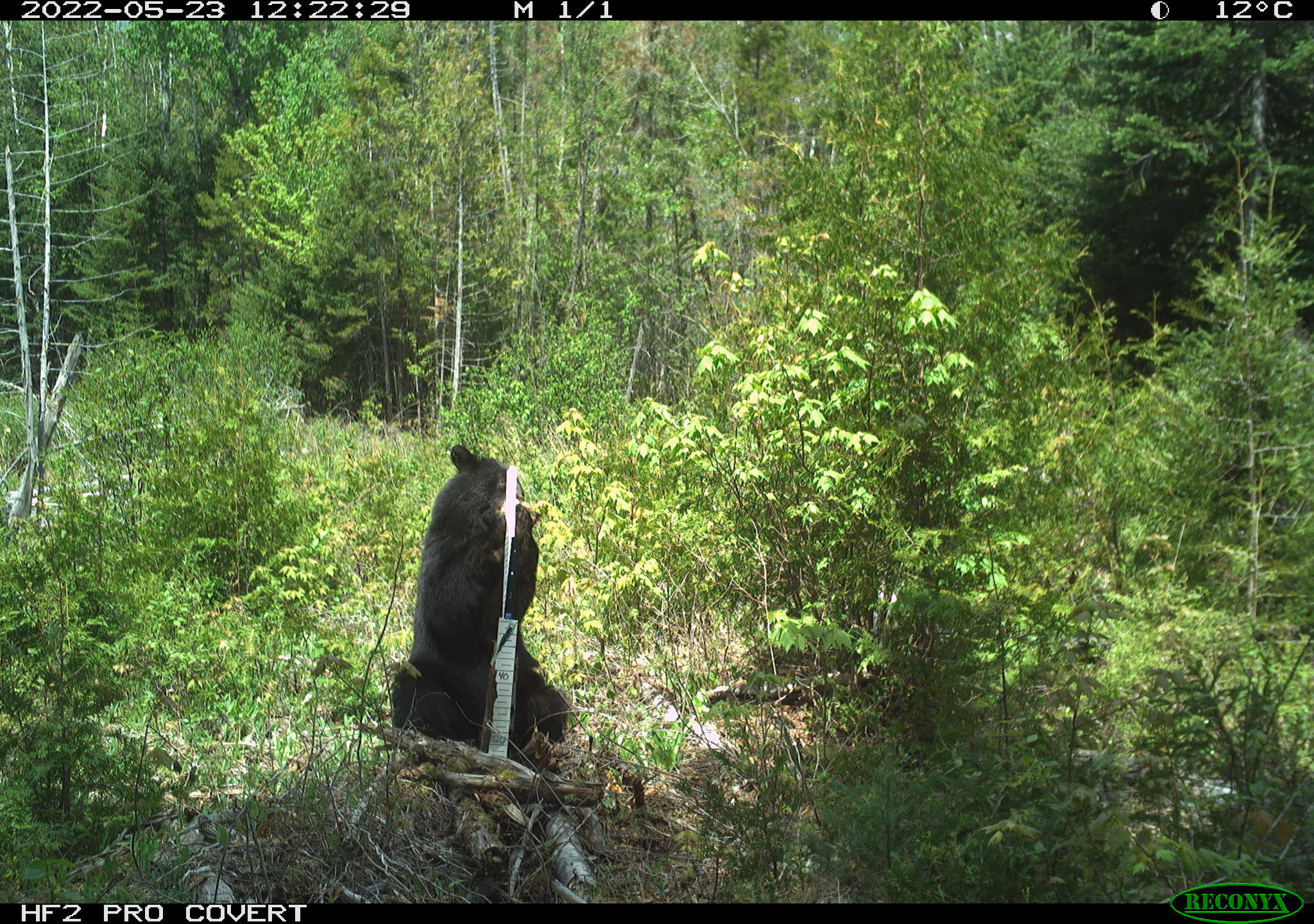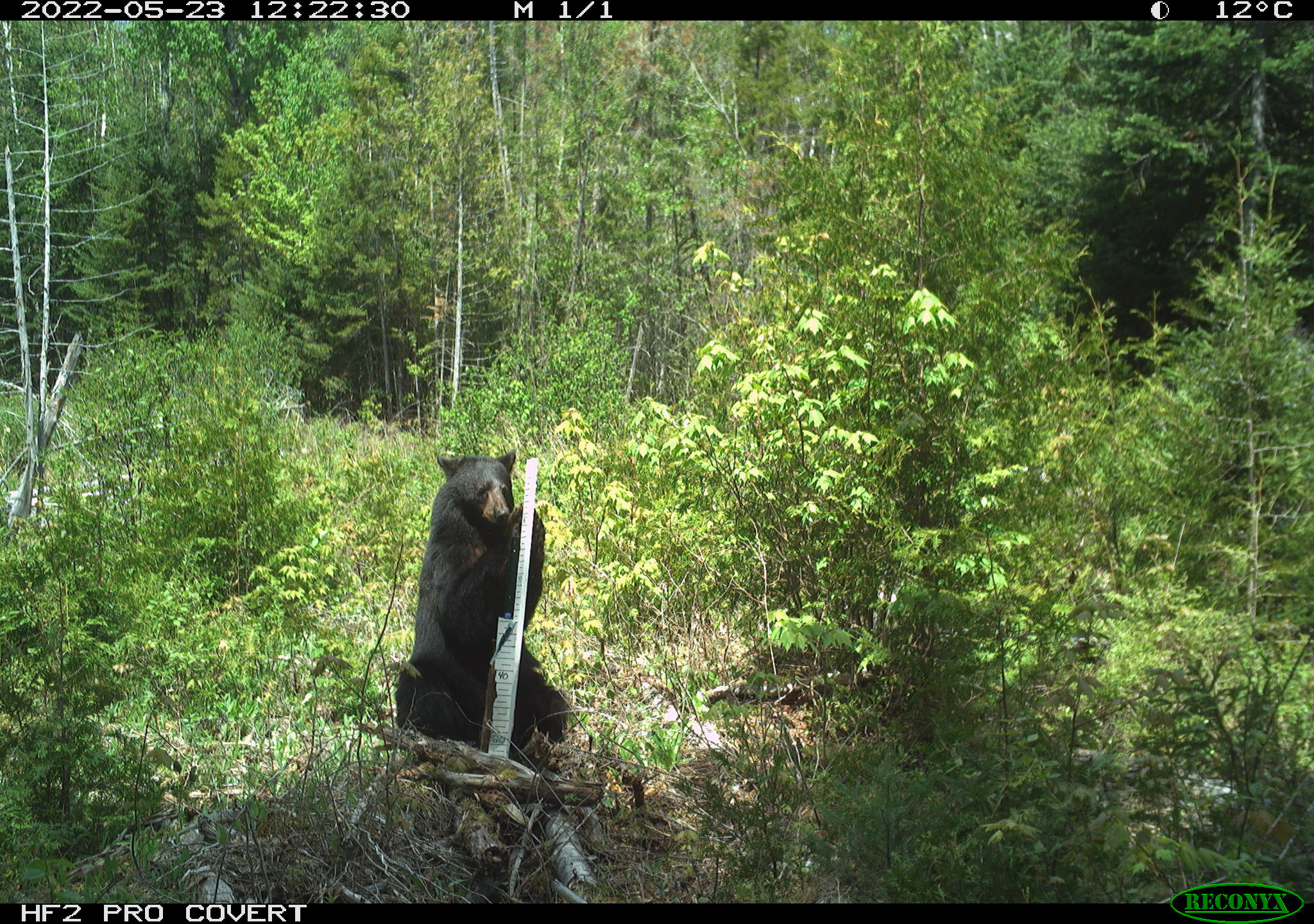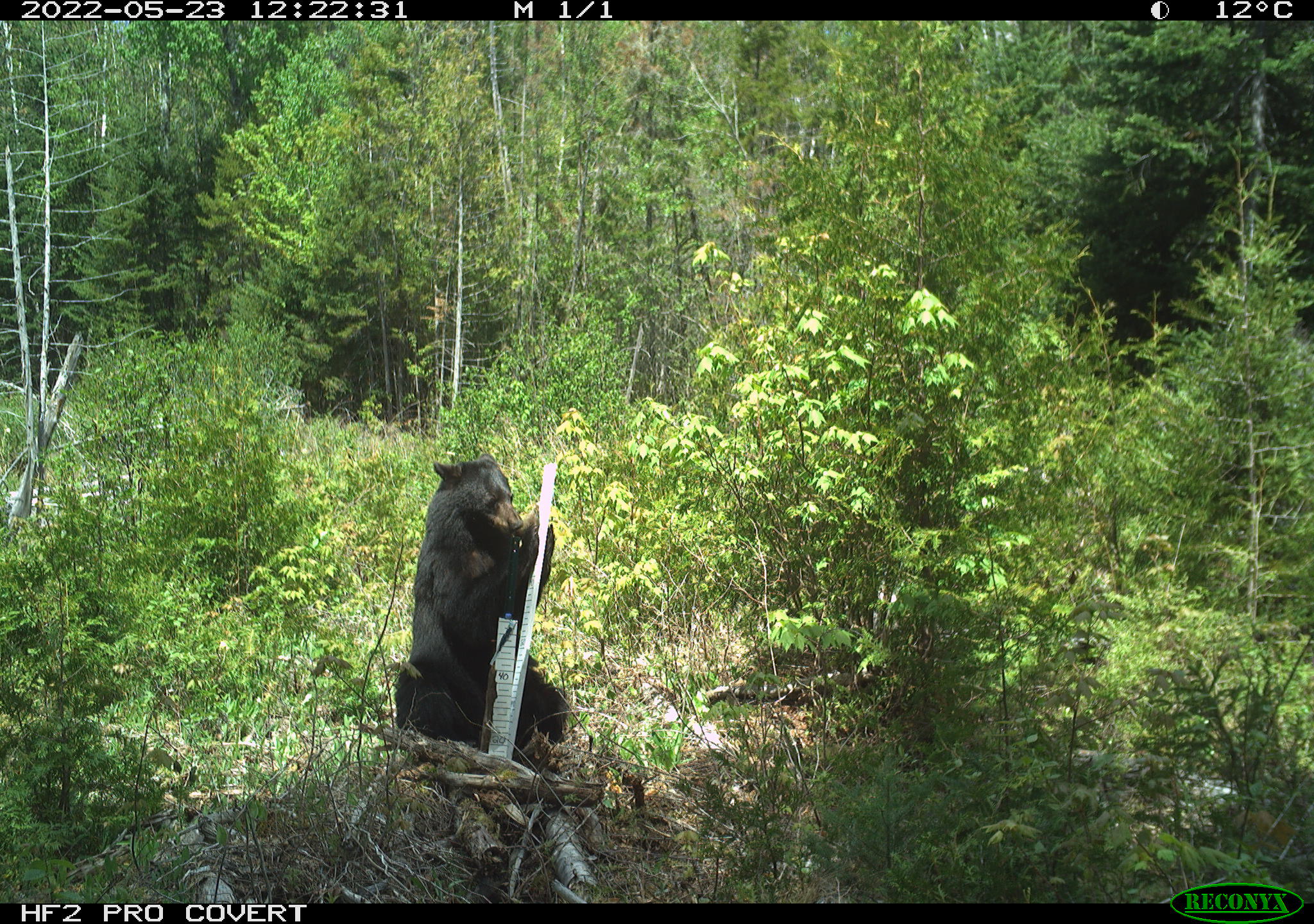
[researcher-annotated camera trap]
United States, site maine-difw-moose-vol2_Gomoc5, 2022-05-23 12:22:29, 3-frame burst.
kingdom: Animalia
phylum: Chordata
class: Mammalia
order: Carnivora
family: Ursidae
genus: Ursus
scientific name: Ursus americanus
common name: black bear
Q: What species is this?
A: Black bear (Ursus americanus).